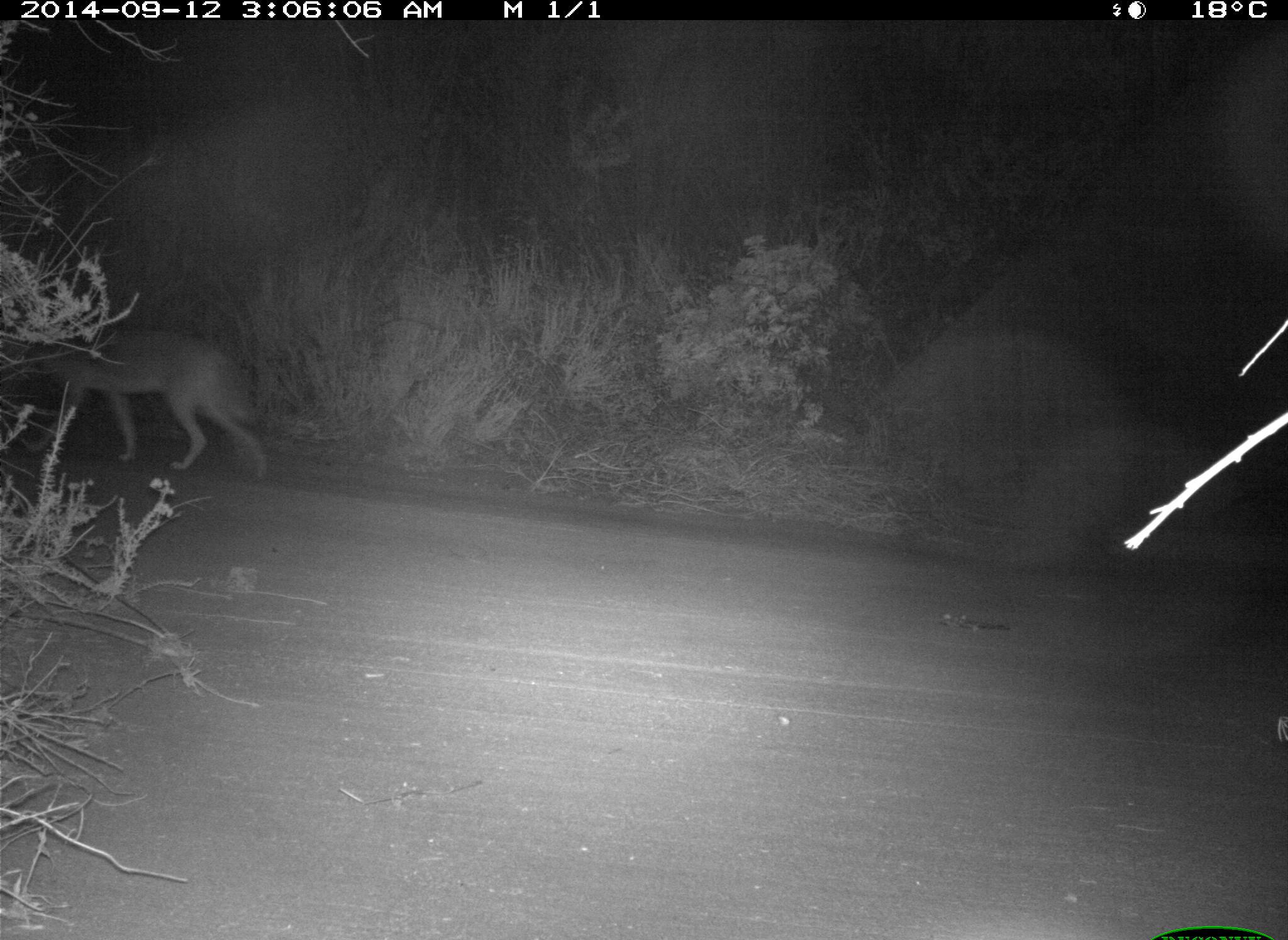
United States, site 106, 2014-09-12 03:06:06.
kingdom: Animalia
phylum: Chordata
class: Mammalia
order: Carnivora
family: Canidae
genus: Canis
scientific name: Canis latrans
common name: coyote